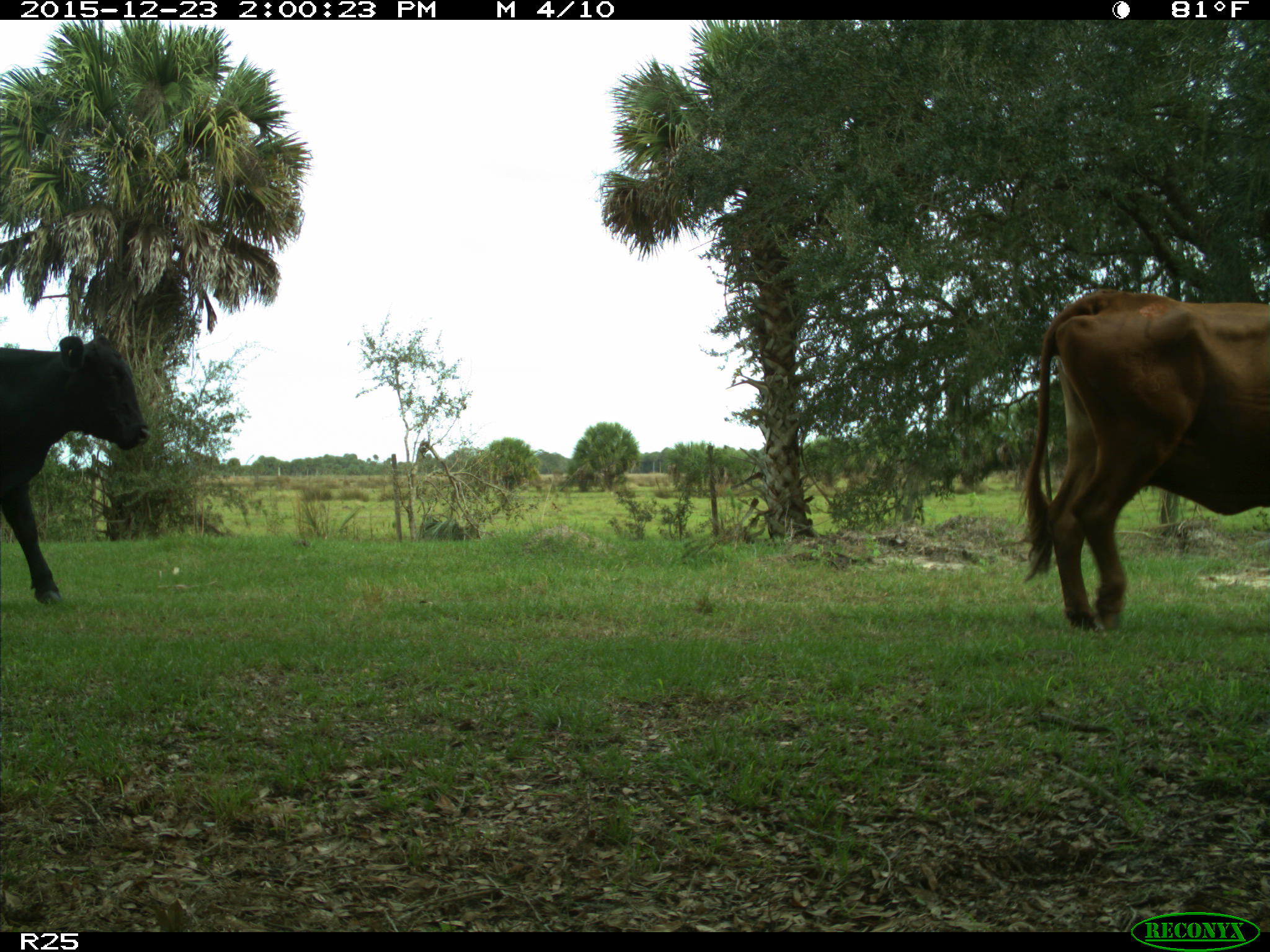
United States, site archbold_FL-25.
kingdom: Animalia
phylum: Chordata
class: Mammalia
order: Artiodactyla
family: Bovidae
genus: Bos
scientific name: Bos taurus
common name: domestic cow